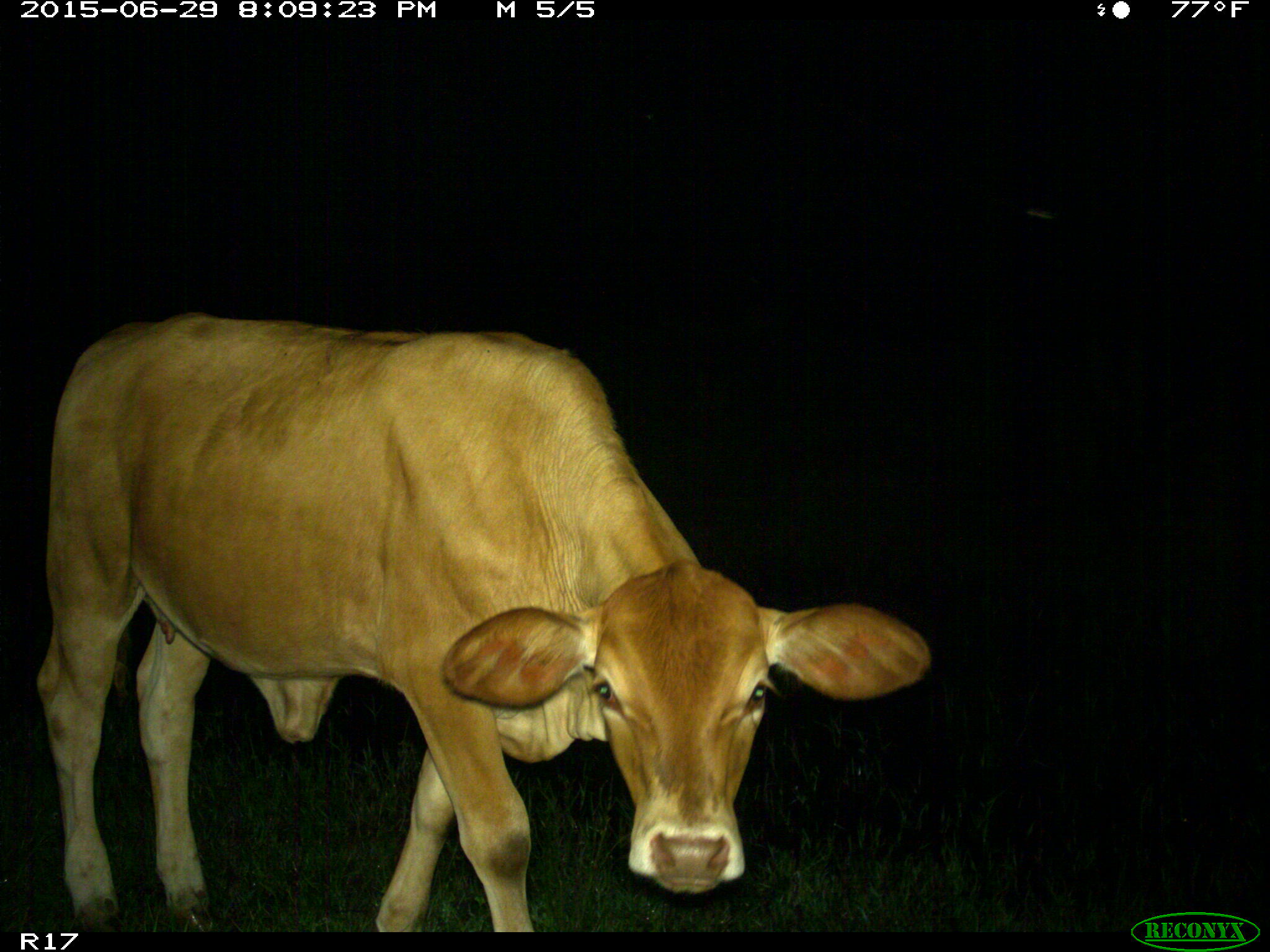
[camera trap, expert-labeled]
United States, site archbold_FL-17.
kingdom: Animalia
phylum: Chordata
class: Mammalia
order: Artiodactyla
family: Bovidae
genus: Bos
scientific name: Bos taurus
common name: domestic cow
Bos taurus (domestic cow).